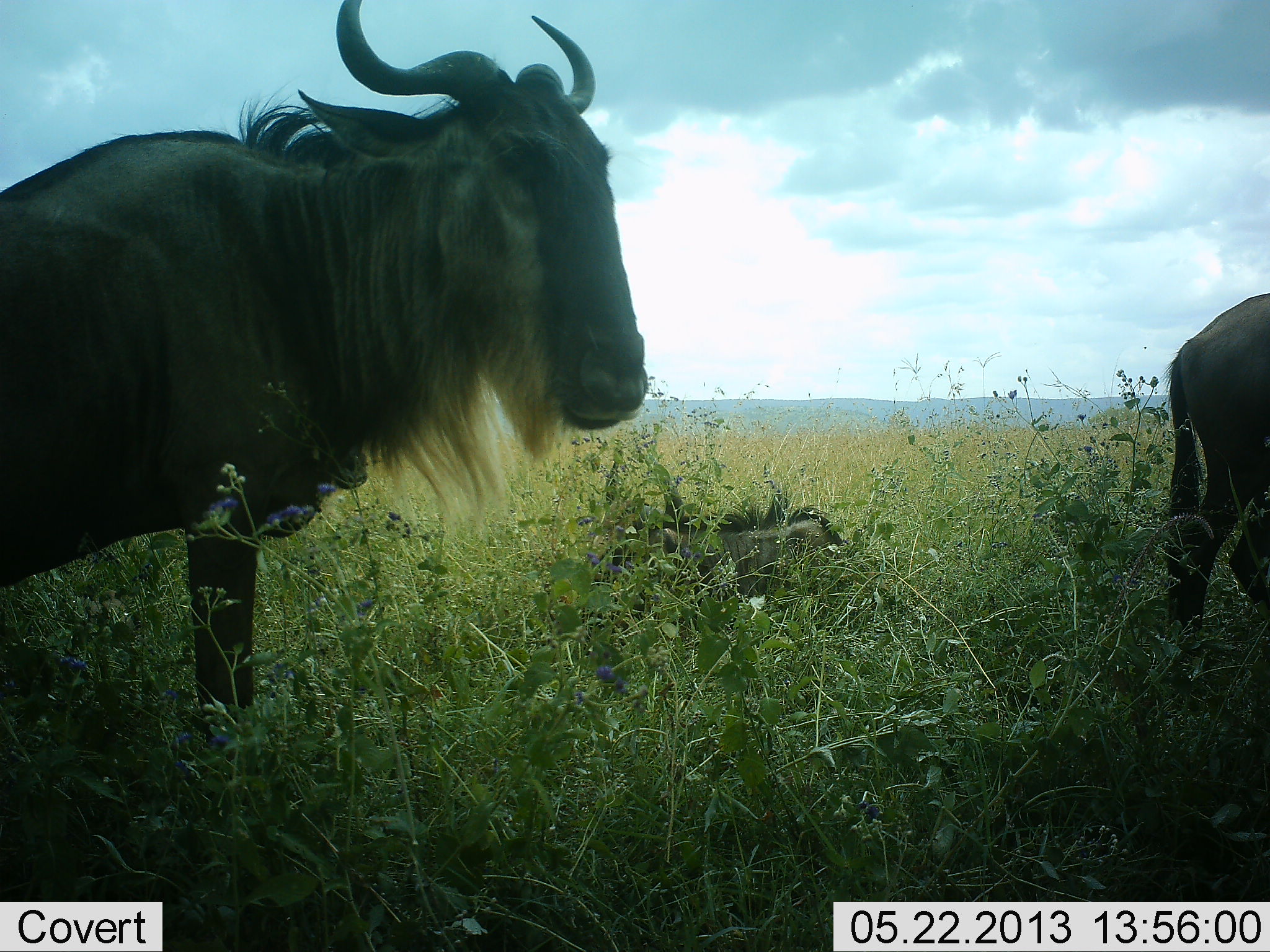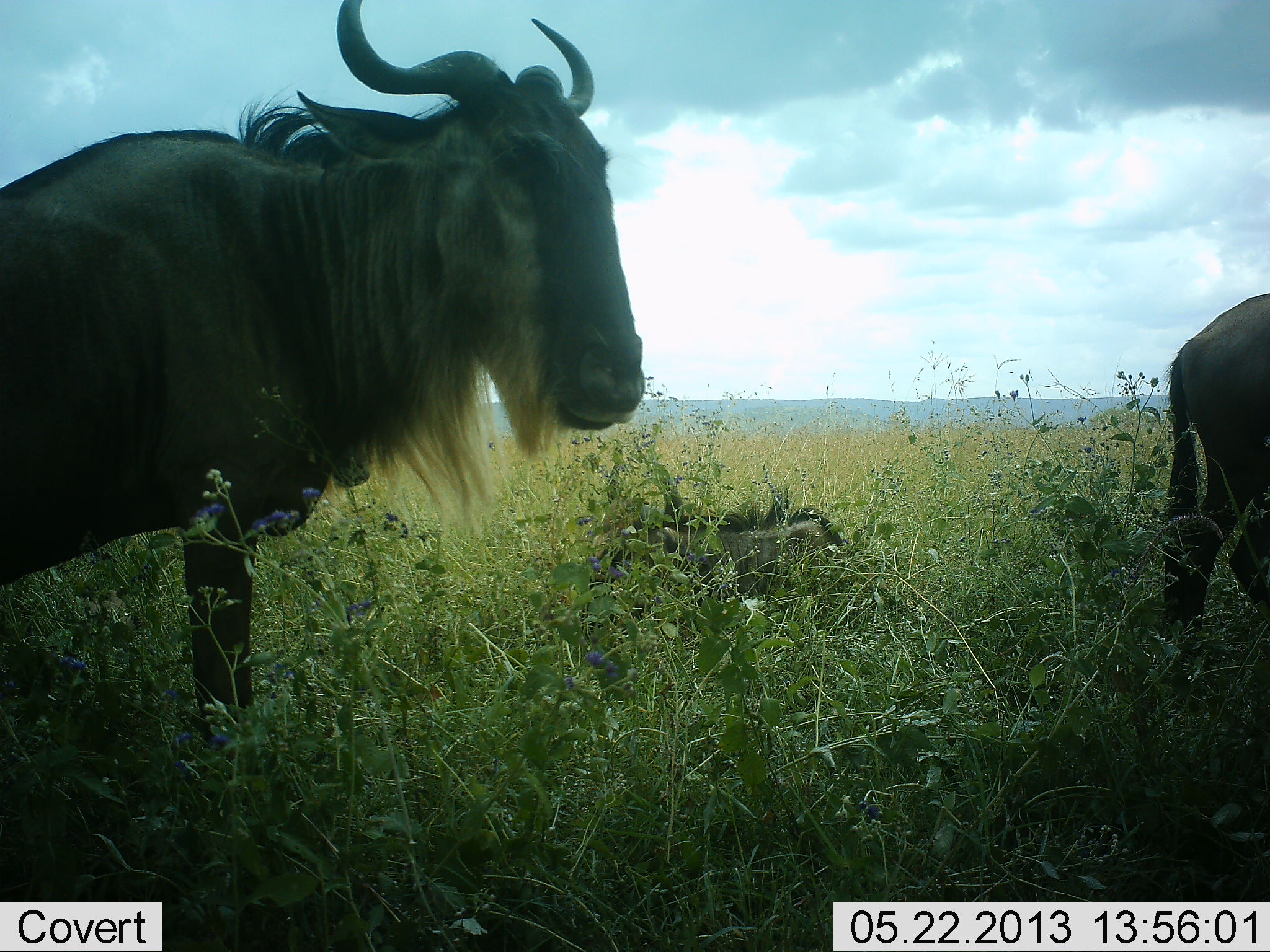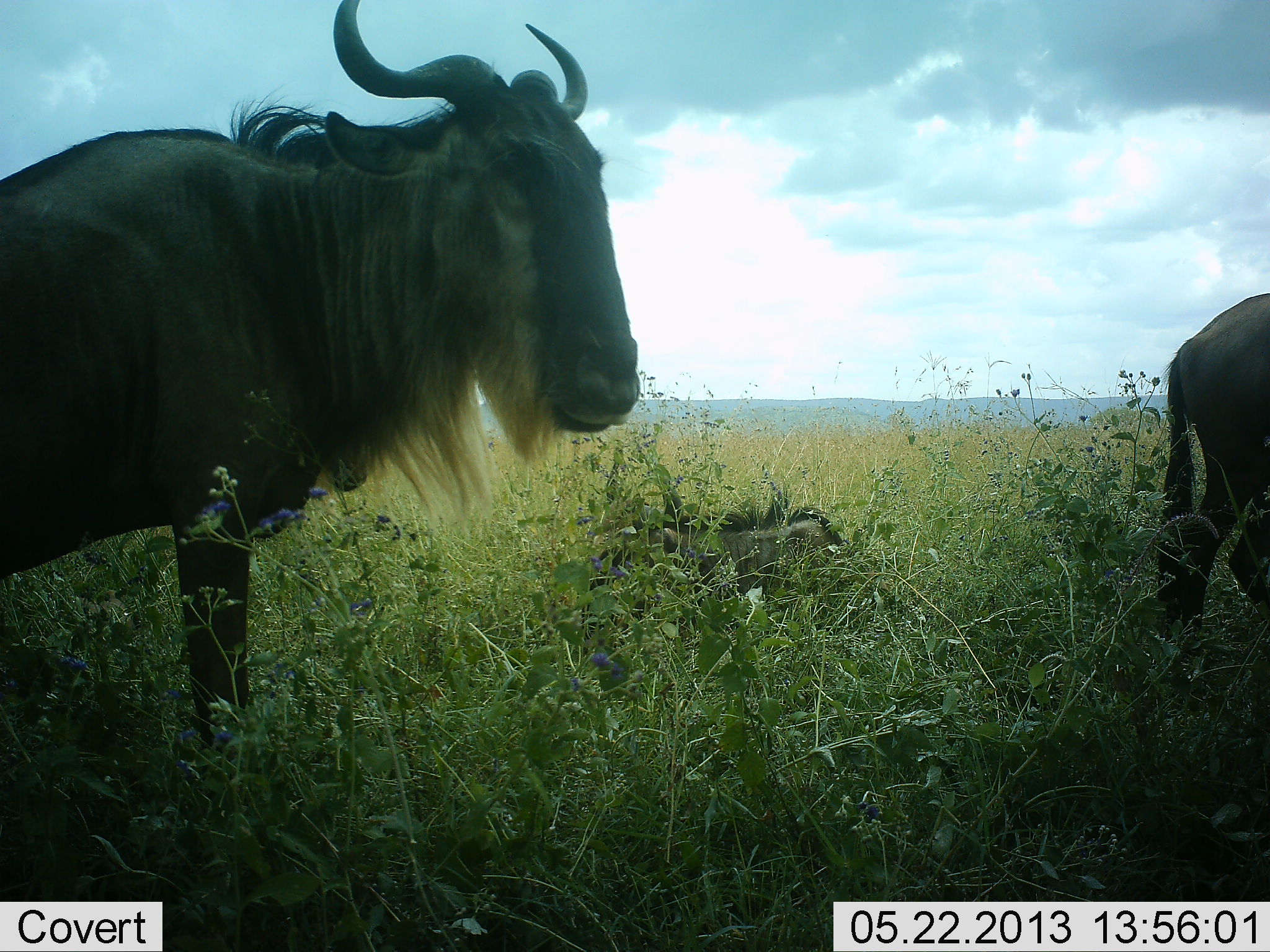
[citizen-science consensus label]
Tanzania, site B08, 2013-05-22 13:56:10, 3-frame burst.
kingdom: Animalia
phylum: Chordata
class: Mammalia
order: Artiodactyla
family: Bovidae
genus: Connochaetes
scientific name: Connochaetes taurinus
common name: blue wildebeest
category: wildebeest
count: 3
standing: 87%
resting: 61%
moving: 3%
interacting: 0%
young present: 16%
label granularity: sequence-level